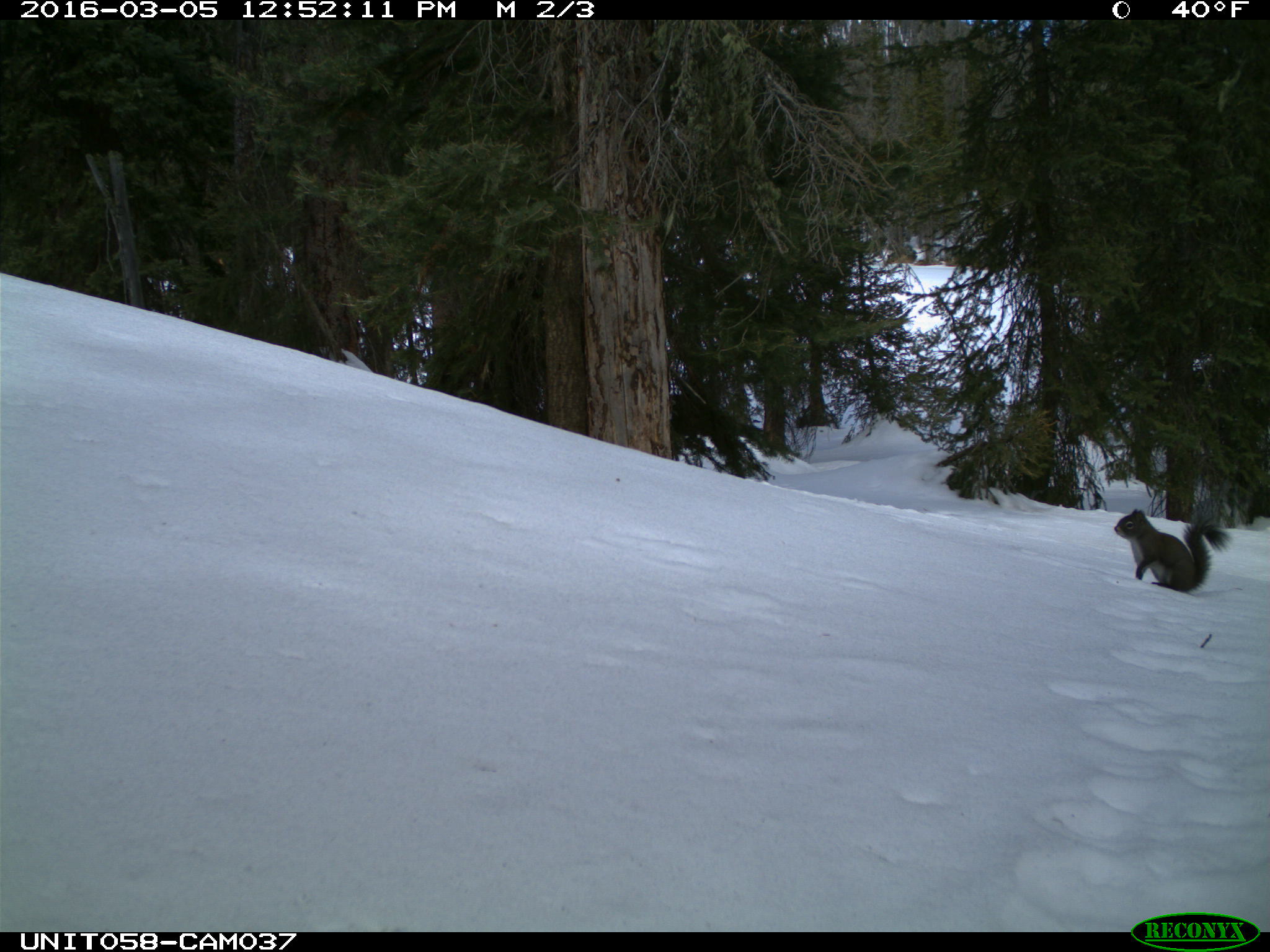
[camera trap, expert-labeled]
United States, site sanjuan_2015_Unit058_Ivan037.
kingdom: Animalia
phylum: Chordata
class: Mammalia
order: Rodentia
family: Sciuridae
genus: Tamiasciurus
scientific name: Tamiasciurus hudsonicus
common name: american red squirrel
Tamiasciurus hudsonicus (american red squirrel).